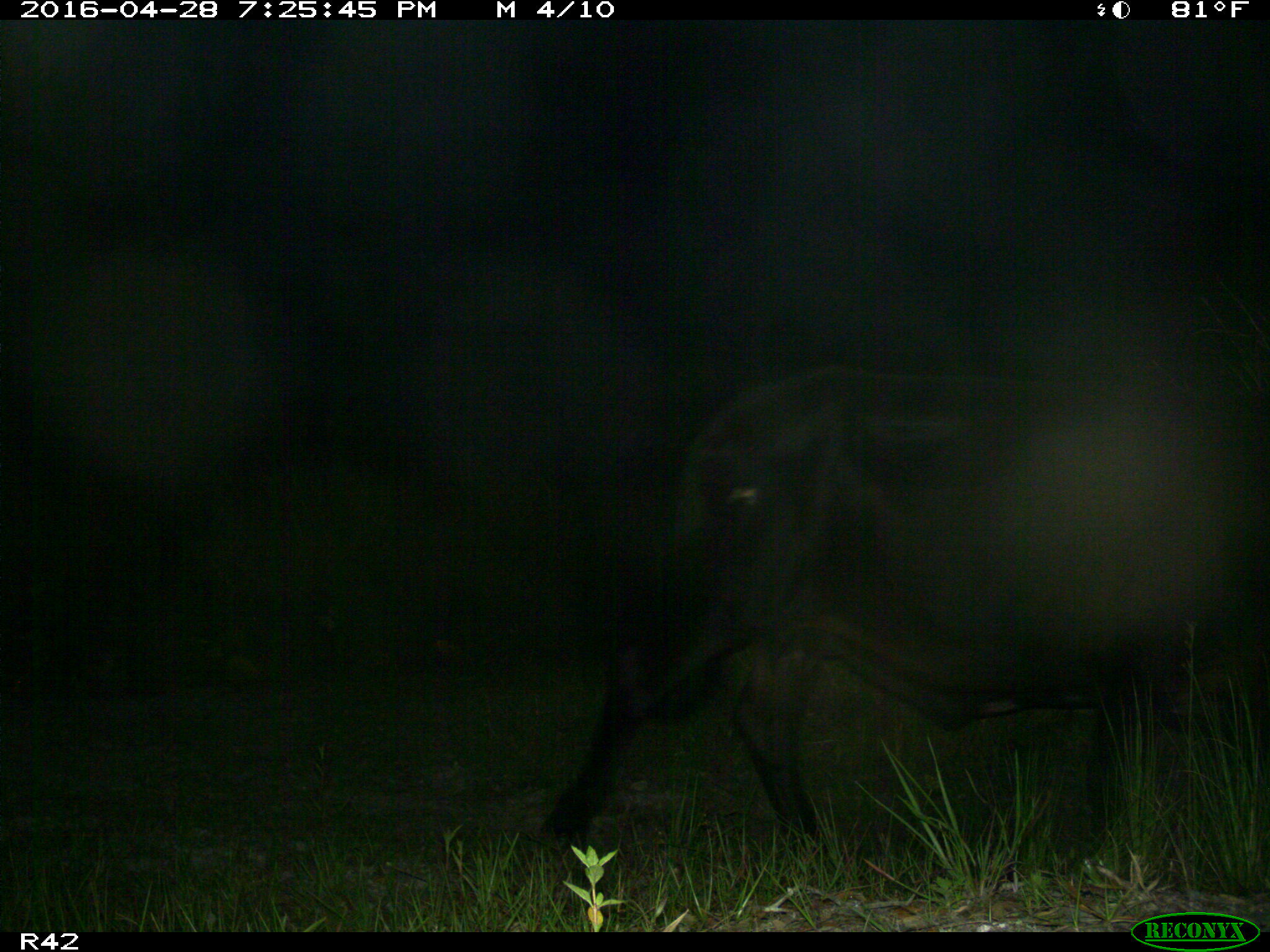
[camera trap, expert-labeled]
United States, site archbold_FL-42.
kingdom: Animalia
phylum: Chordata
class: Mammalia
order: Artiodactyla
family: Bovidae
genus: Bos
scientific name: Bos taurus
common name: domestic cow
Bos taurus (domestic cow).